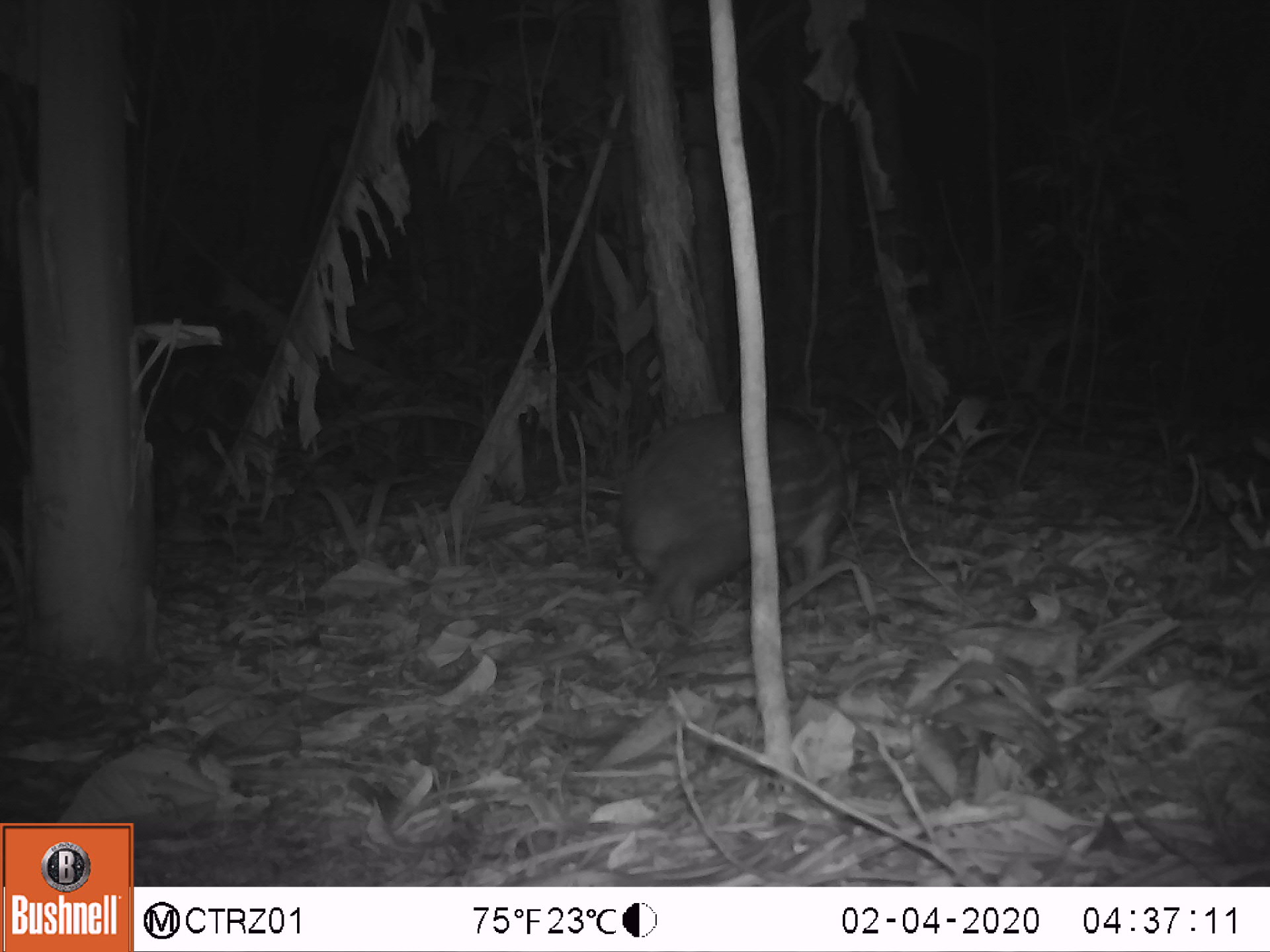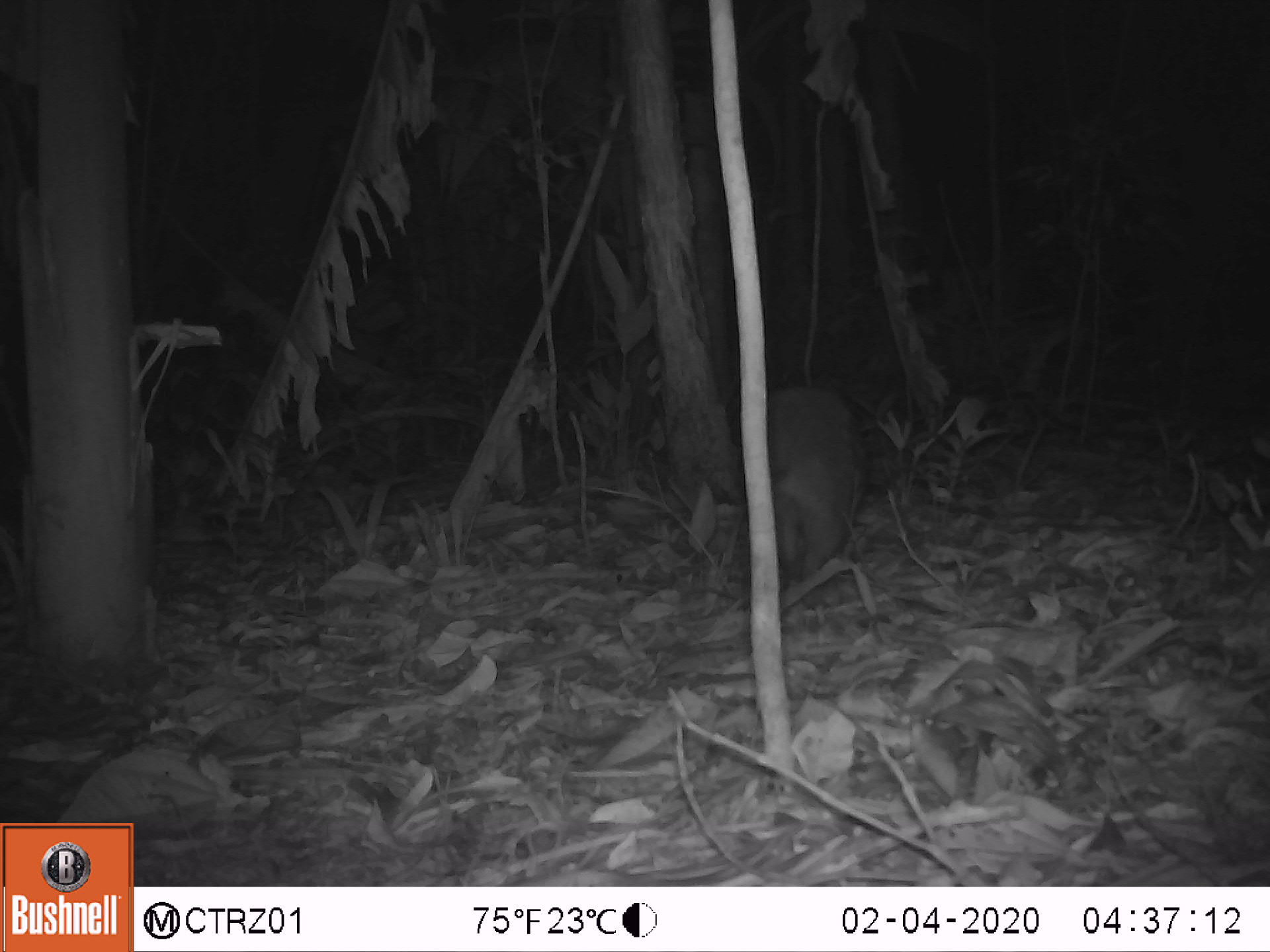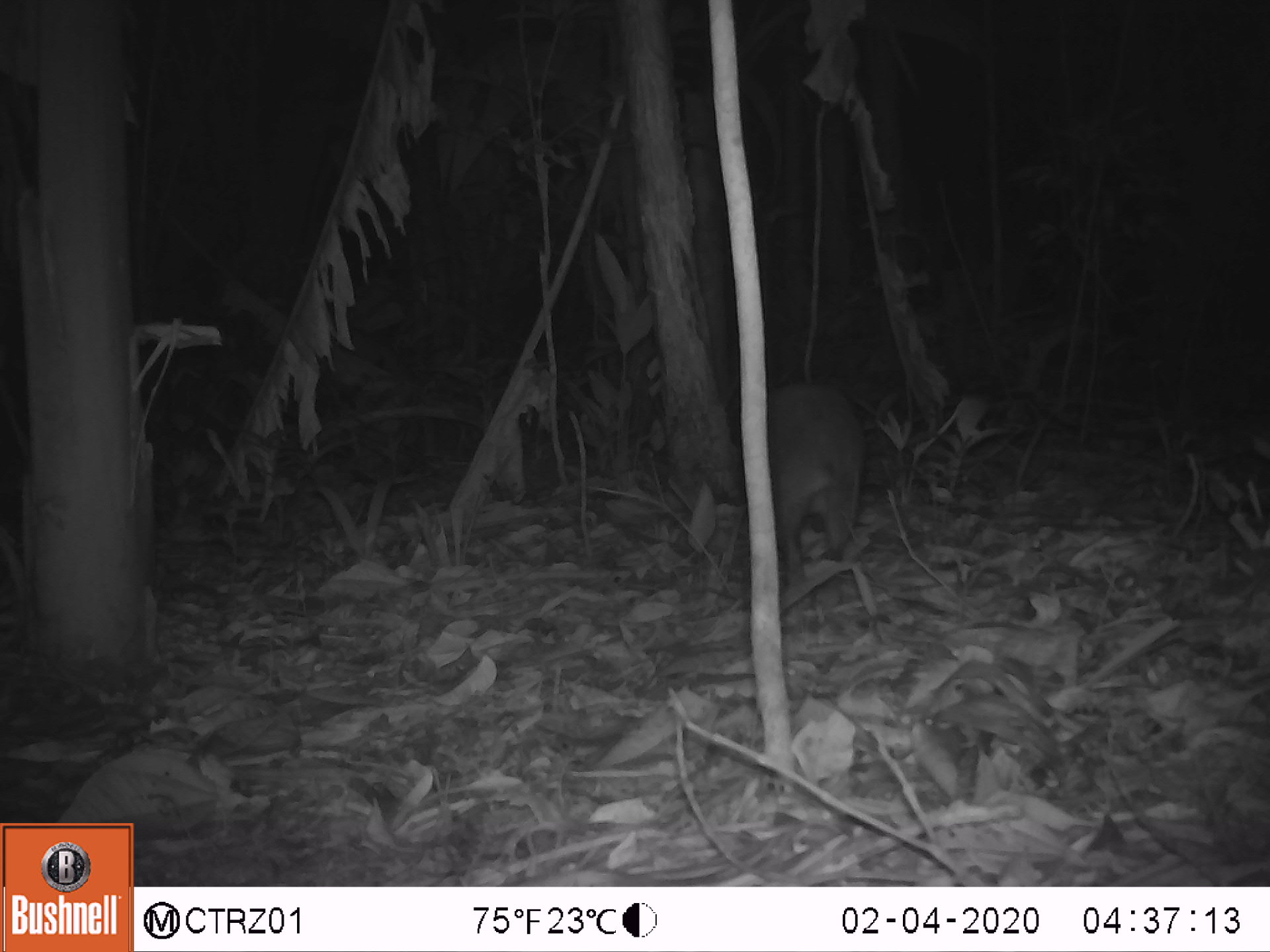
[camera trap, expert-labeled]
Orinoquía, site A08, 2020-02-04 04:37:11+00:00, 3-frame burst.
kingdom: Animalia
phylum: Chordata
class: Mammalia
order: Rodentia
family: Cuniculidae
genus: Cuniculus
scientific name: Cuniculus paca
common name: spotted paca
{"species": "spotted paca (Cuniculus paca)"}